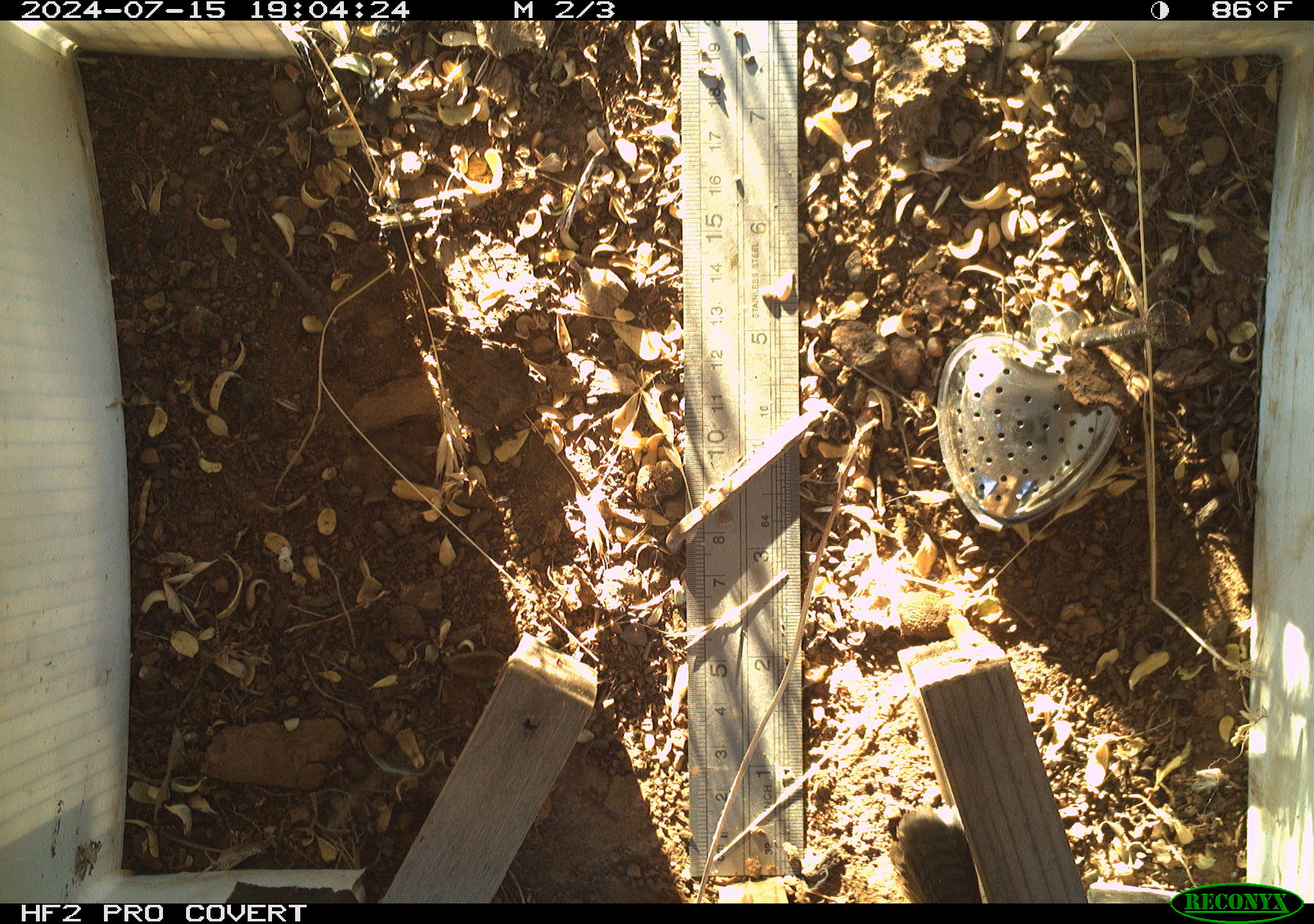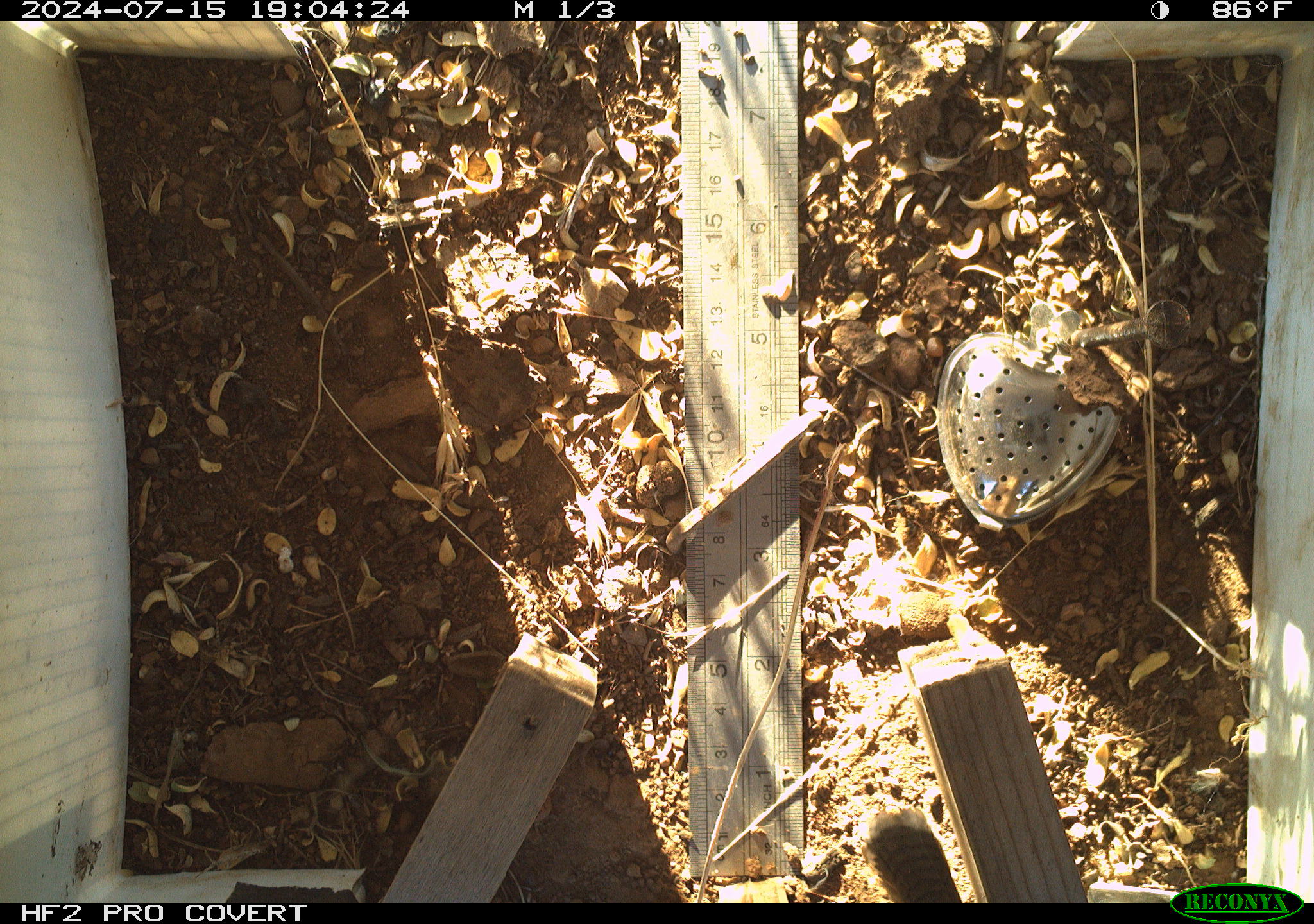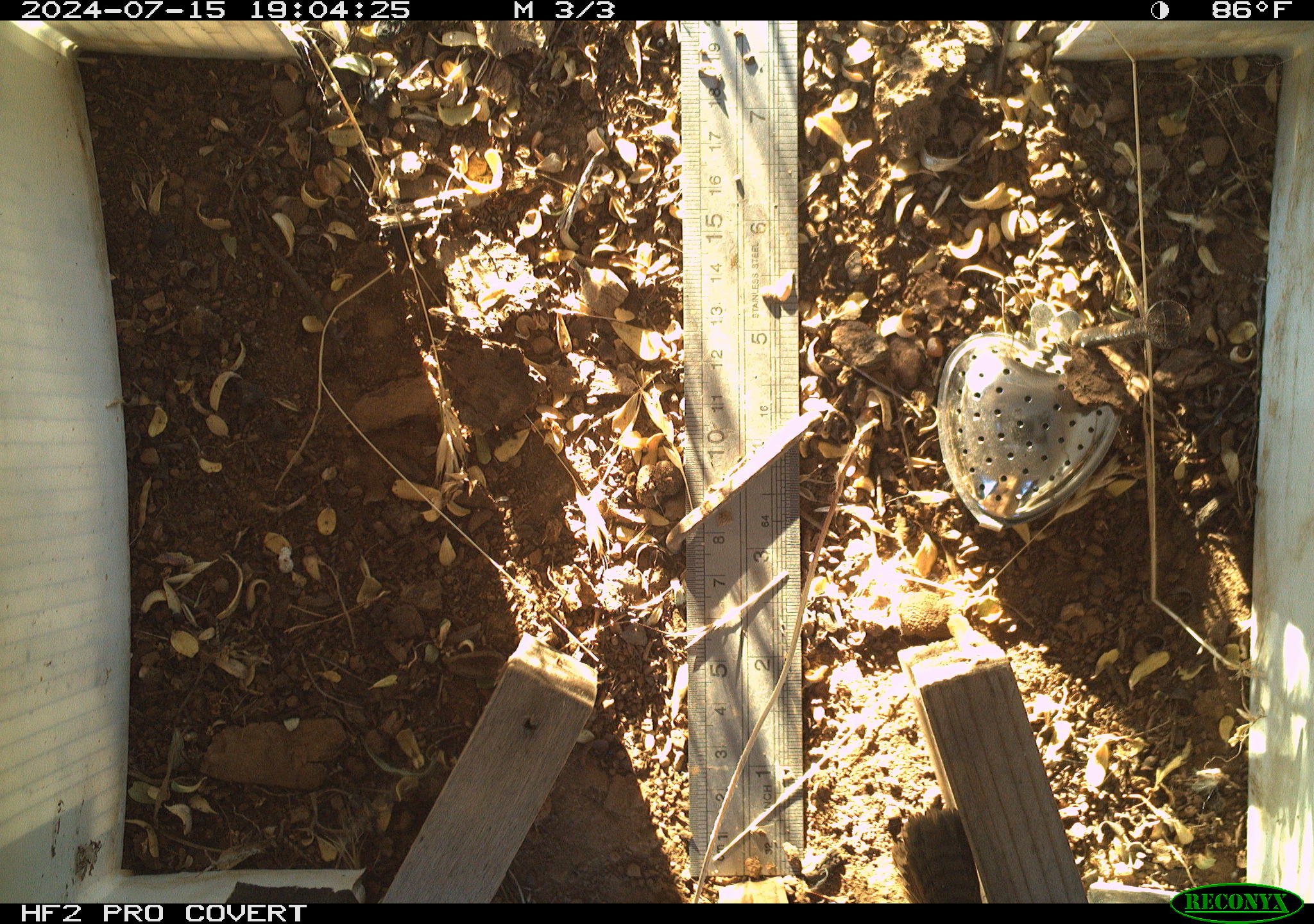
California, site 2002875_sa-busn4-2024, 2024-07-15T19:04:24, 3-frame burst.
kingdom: Animalia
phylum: Chordata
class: Aves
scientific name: Aves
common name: bird